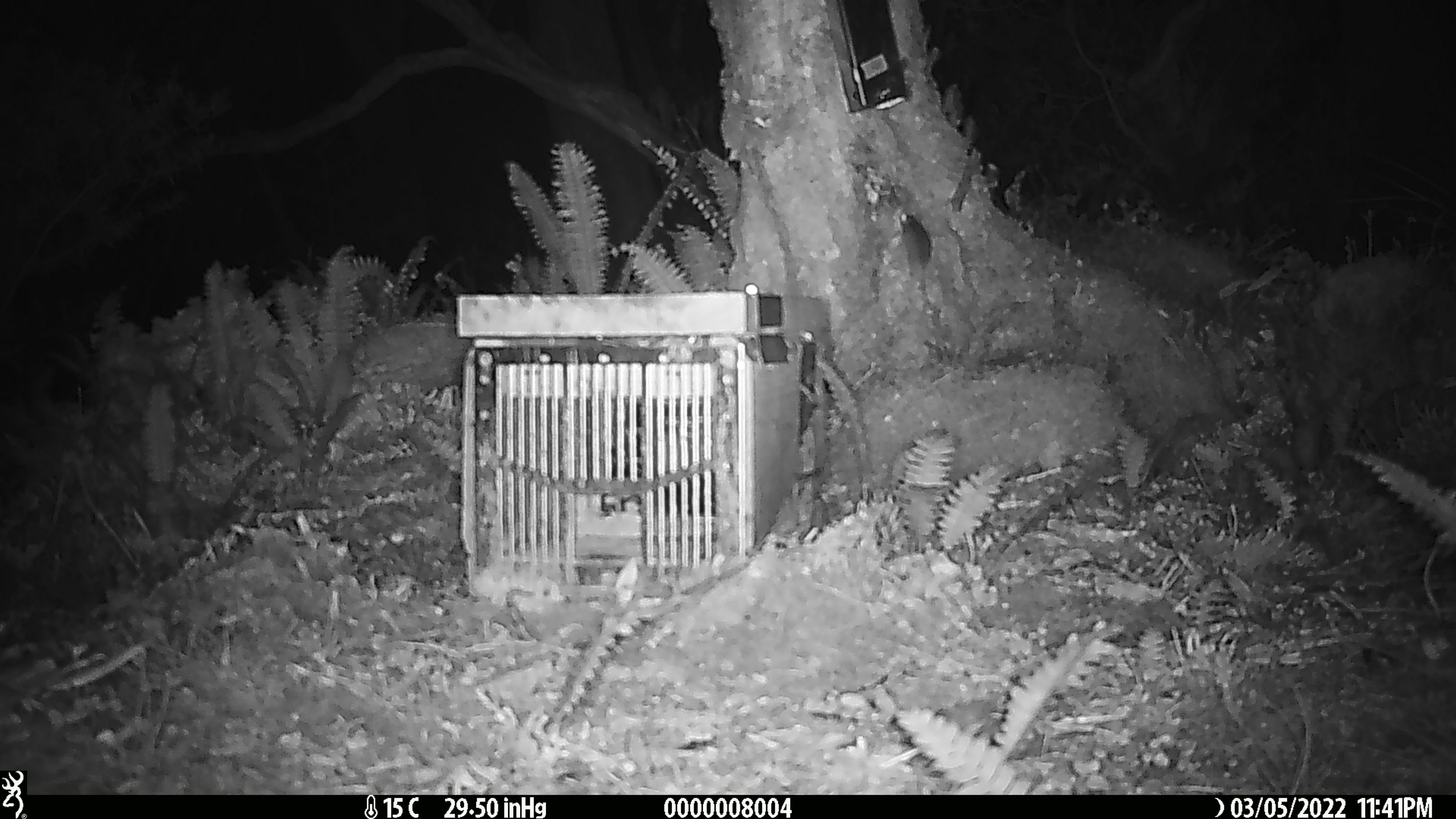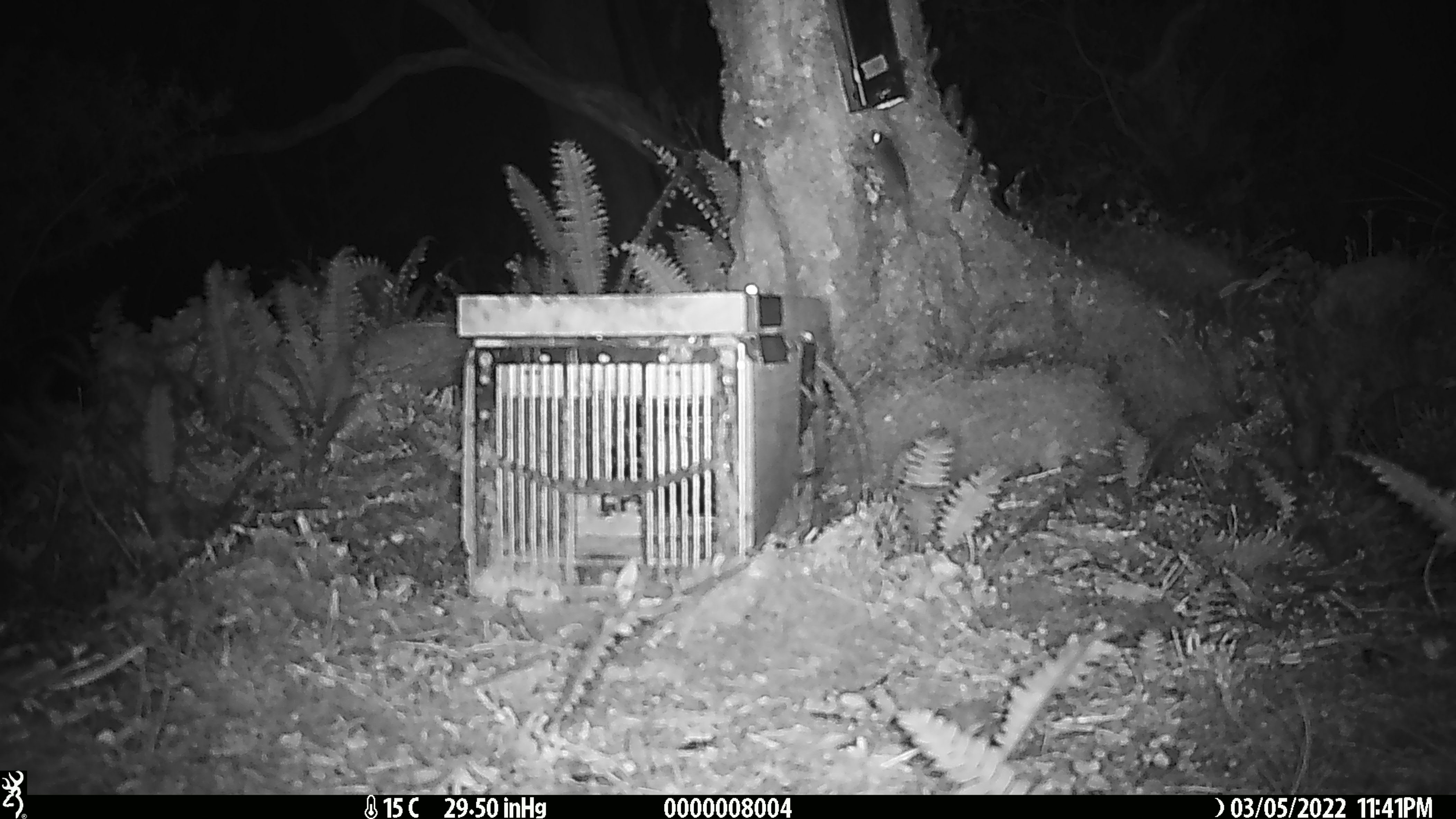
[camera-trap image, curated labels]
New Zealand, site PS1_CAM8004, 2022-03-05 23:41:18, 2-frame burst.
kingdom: Animalia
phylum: Chordata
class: Mammalia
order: Rodentia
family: Muridae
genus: Mus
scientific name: Mus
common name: mouse